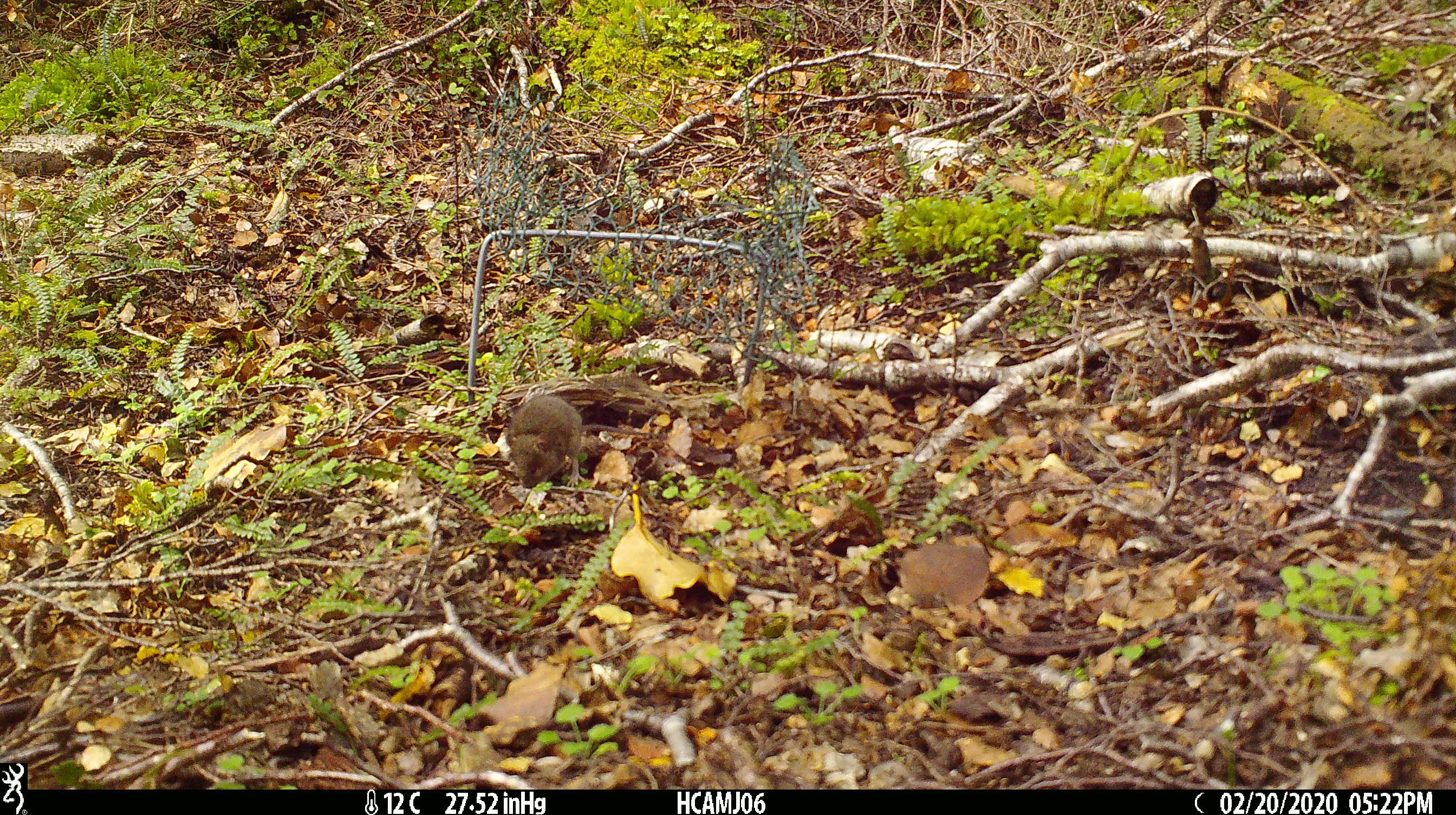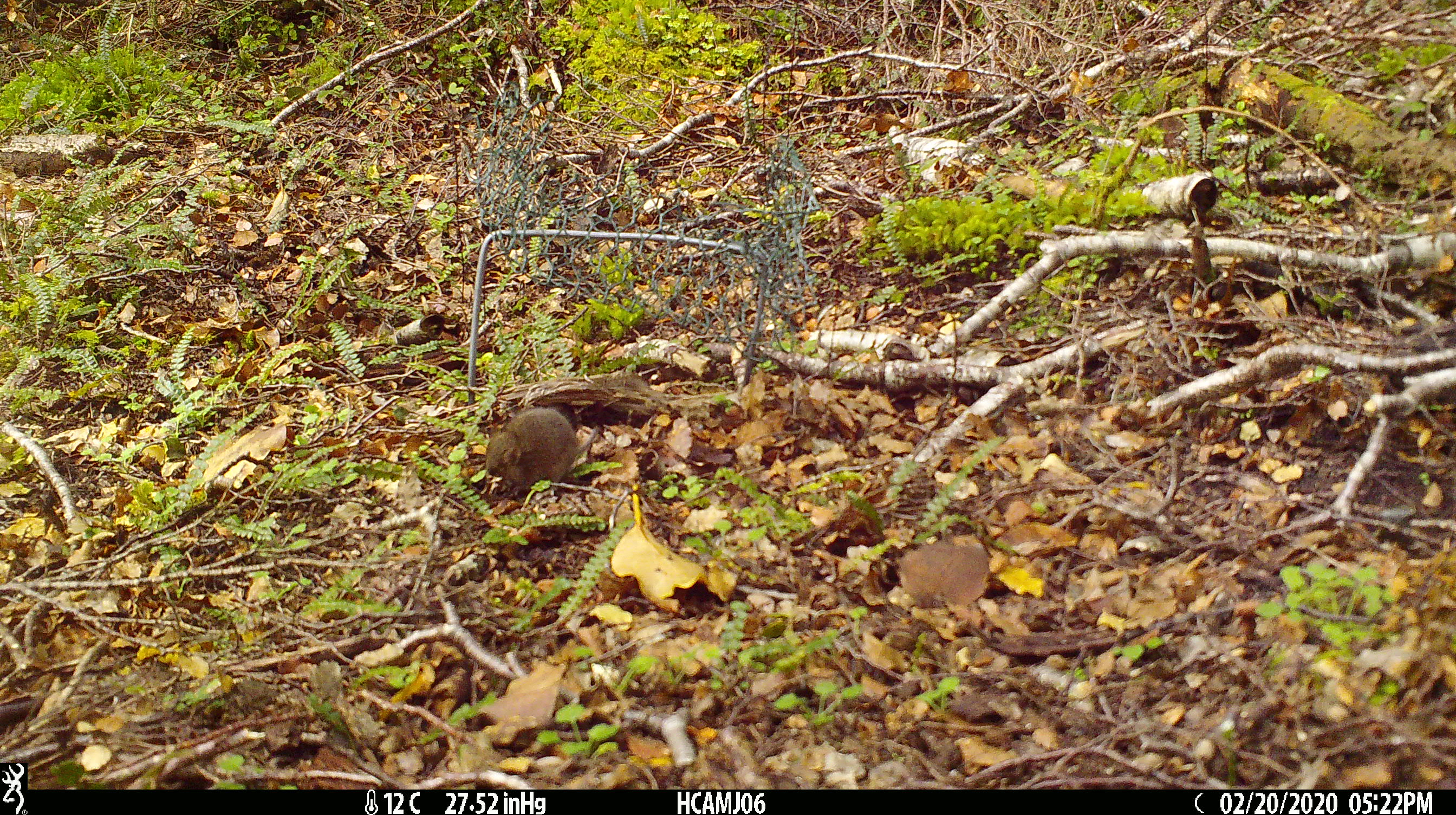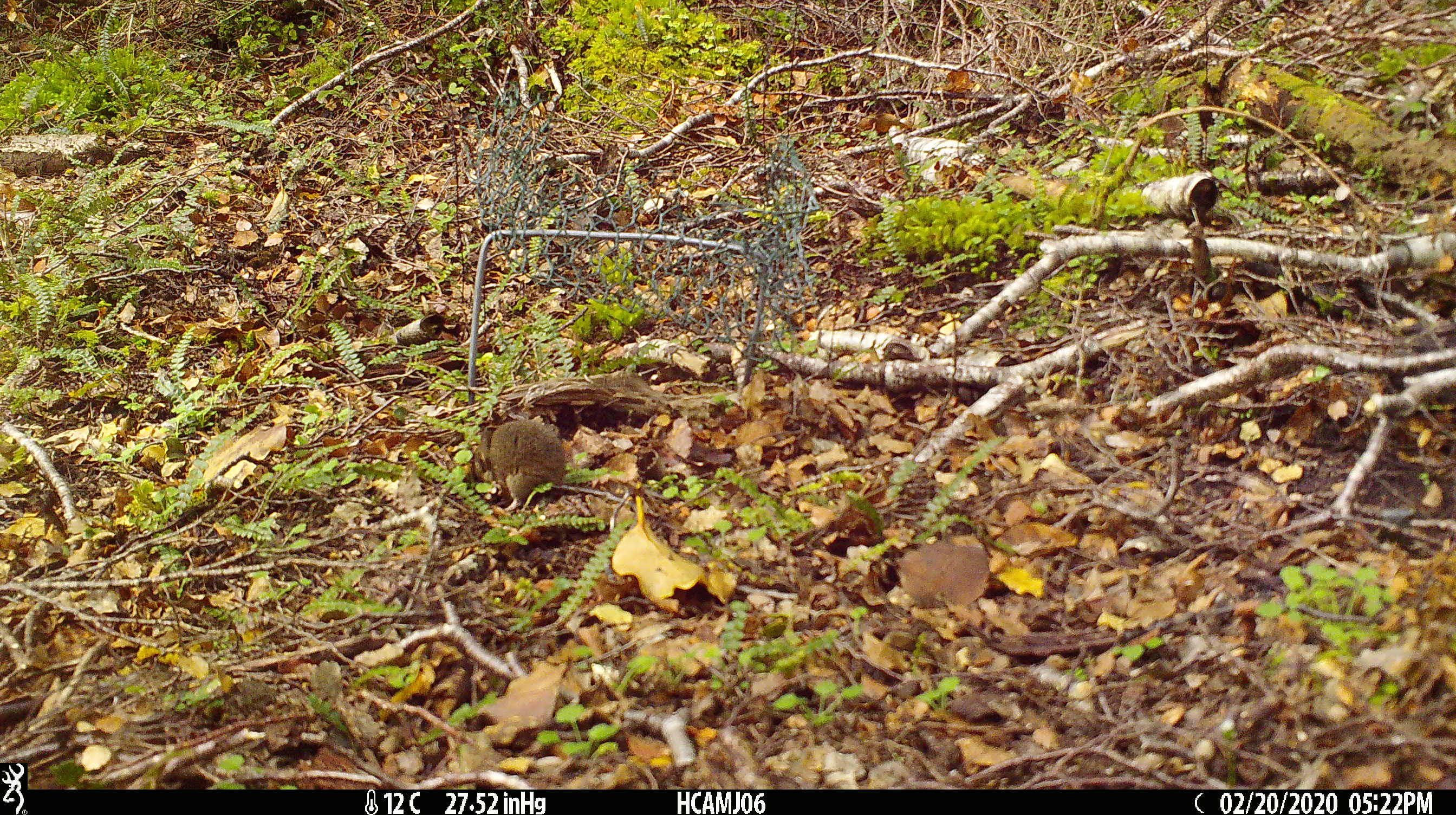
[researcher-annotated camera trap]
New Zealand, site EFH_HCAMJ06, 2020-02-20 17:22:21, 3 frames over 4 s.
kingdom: Animalia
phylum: Chordata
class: Mammalia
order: Rodentia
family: Muridae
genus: Mus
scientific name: Mus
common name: mouse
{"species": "mouse (Mus)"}